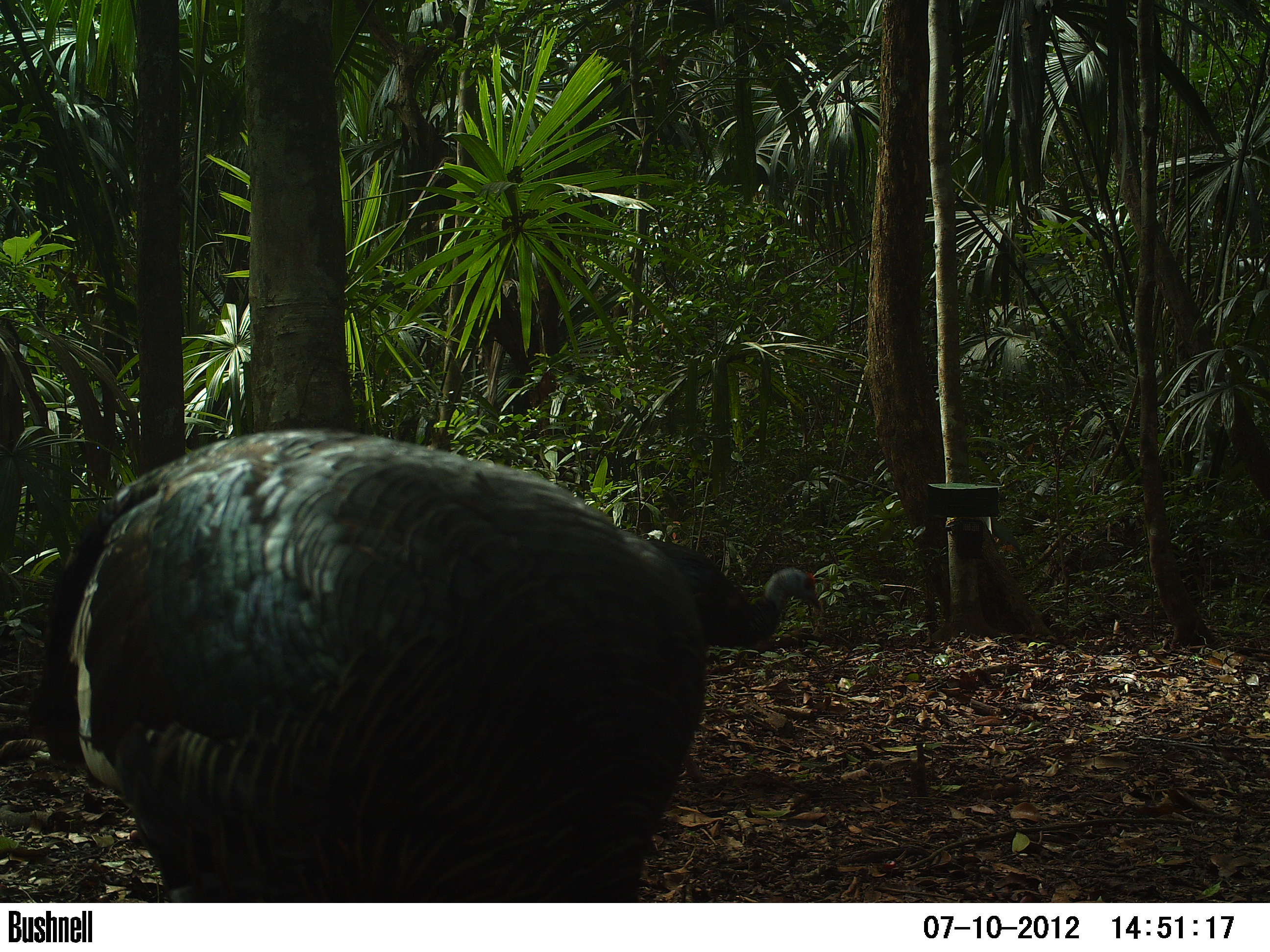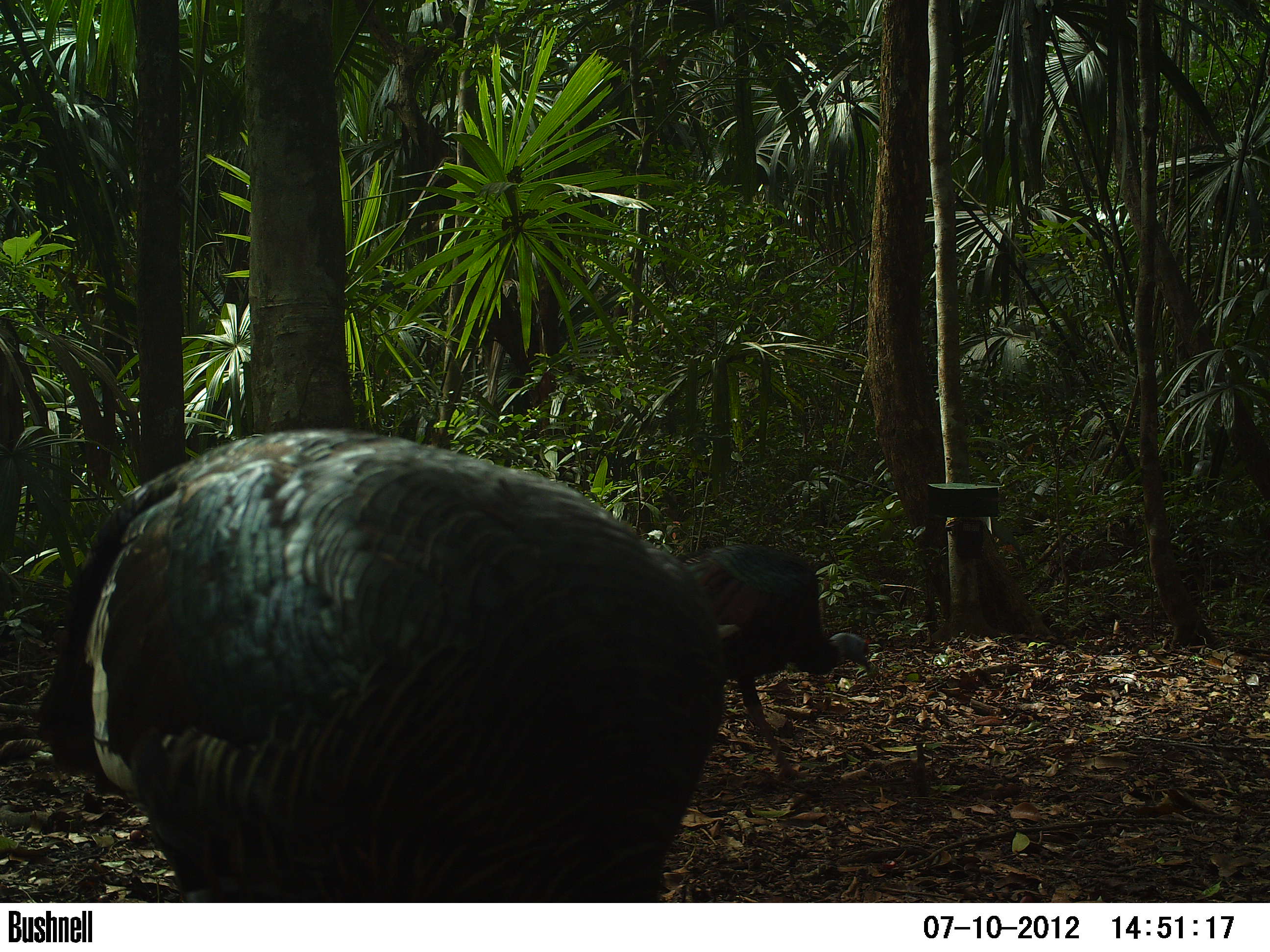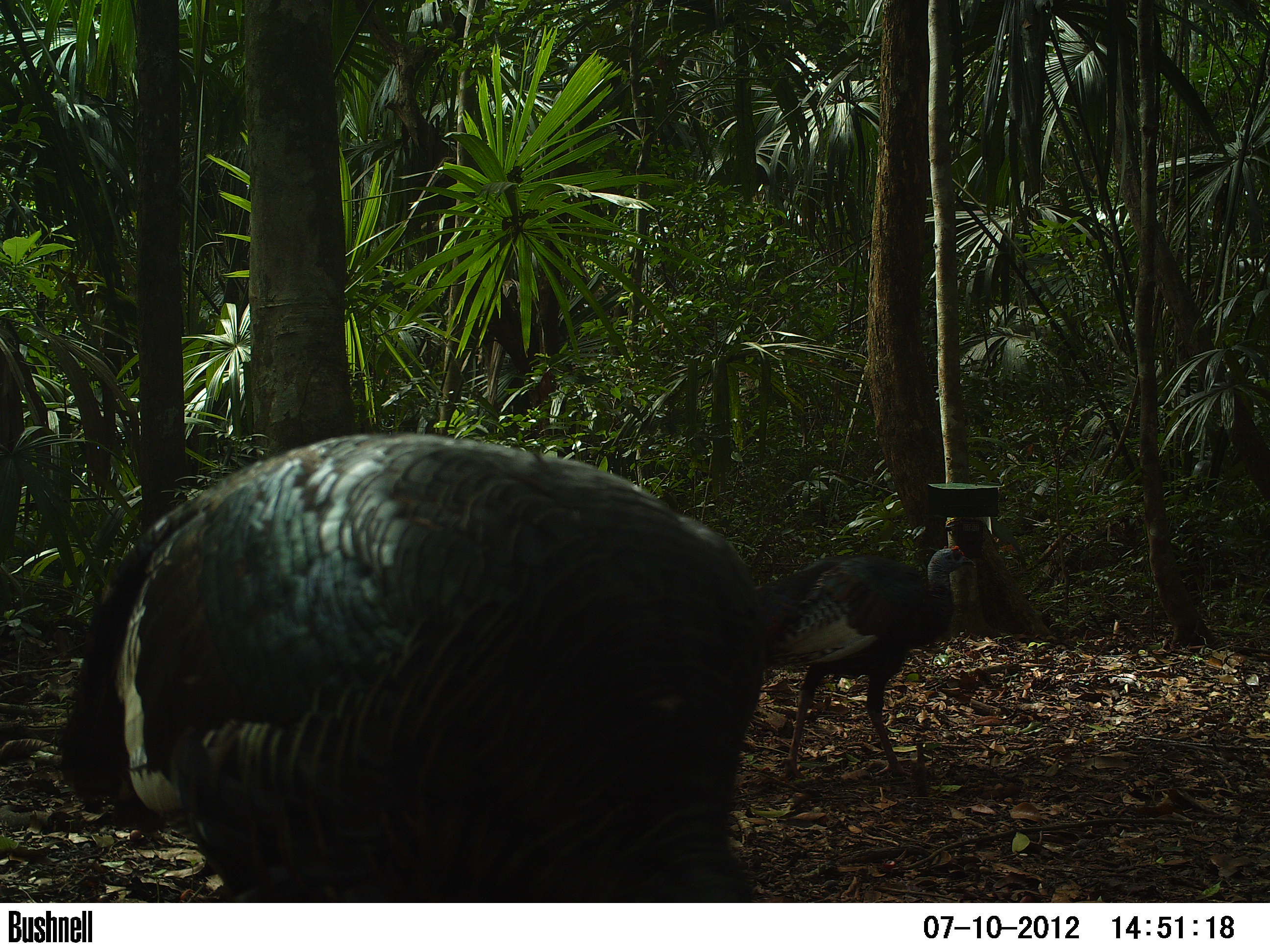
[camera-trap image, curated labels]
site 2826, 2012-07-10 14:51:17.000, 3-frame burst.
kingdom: Animalia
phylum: Chordata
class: Aves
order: Galliformes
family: Phasianidae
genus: Meleagris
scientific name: Meleagris ocellata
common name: ocellated turkey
Meleagris ocellata (ocellated turkey), count 2, age adult.